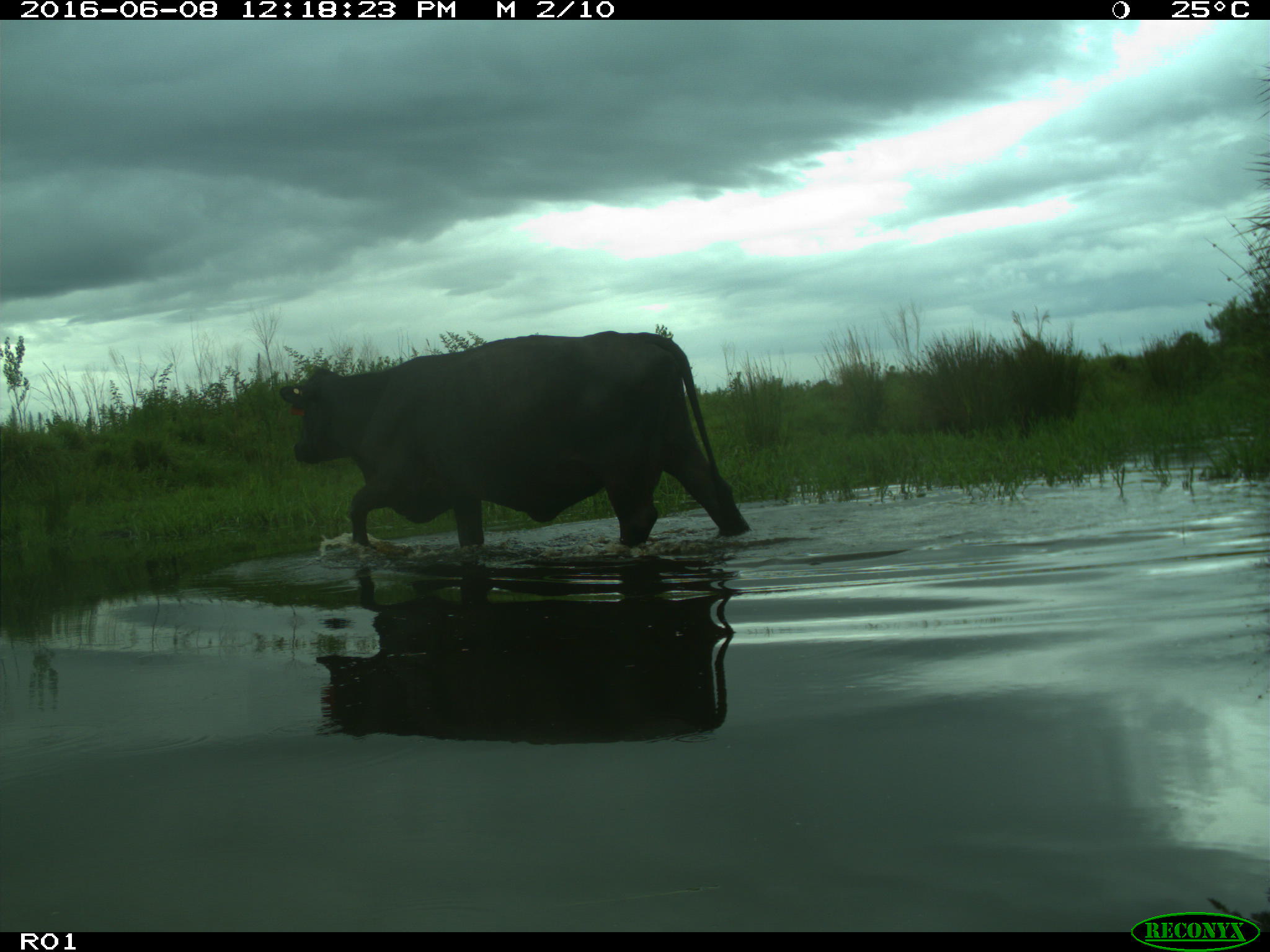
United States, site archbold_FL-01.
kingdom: Animalia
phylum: Chordata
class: Mammalia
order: Artiodactyla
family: Bovidae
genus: Bos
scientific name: Bos taurus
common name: domestic cow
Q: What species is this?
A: Bos taurus (domestic cow).